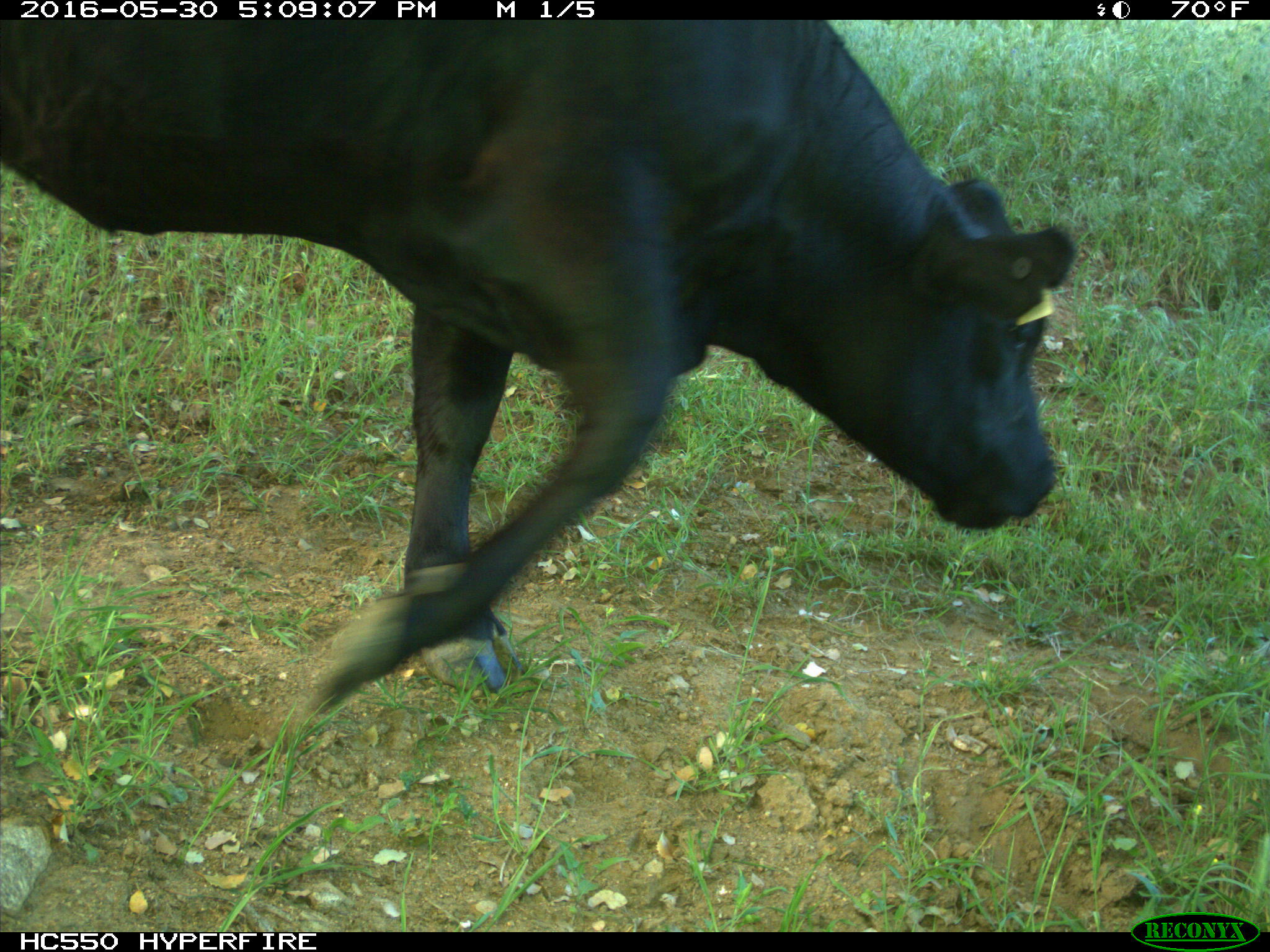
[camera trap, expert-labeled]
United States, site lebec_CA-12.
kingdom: Animalia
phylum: Chordata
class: Mammalia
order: Artiodactyla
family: Bovidae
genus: Bos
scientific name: Bos taurus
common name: domestic cow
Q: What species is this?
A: Bos taurus (domestic cow).